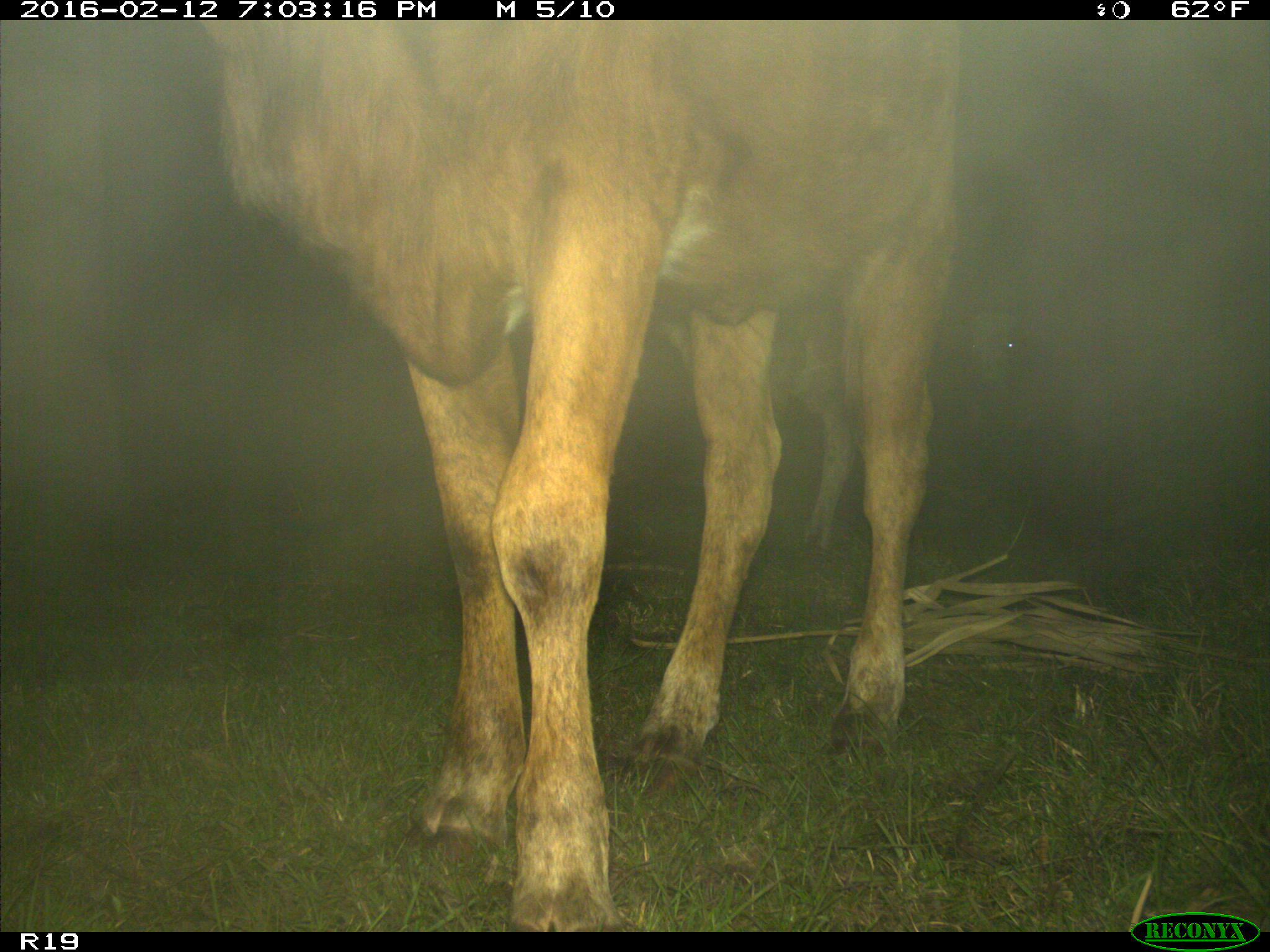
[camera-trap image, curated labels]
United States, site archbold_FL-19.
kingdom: Animalia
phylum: Chordata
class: Mammalia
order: Artiodactyla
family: Bovidae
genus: Bos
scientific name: Bos taurus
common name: domestic cow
Bos taurus (domestic cow).